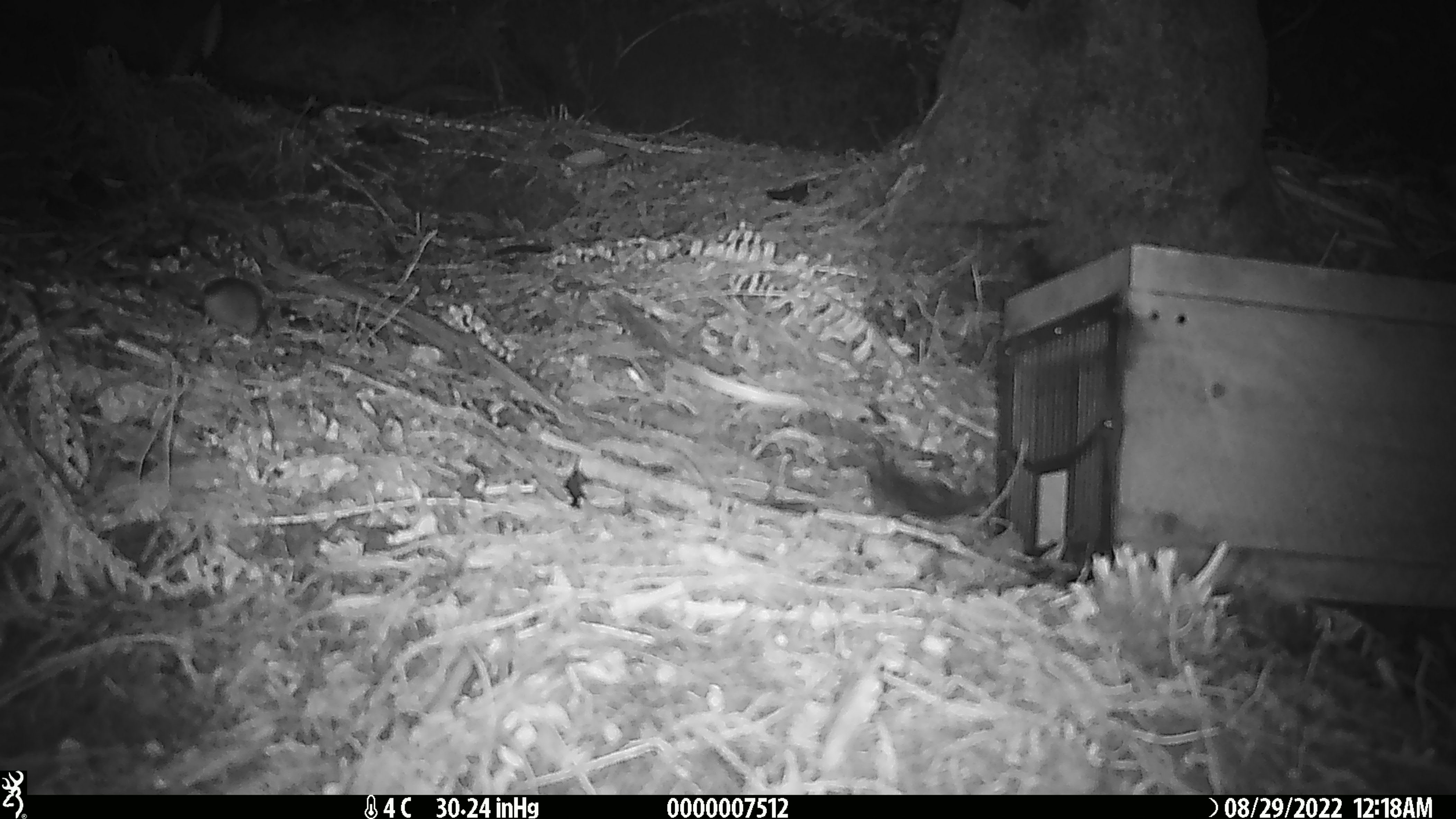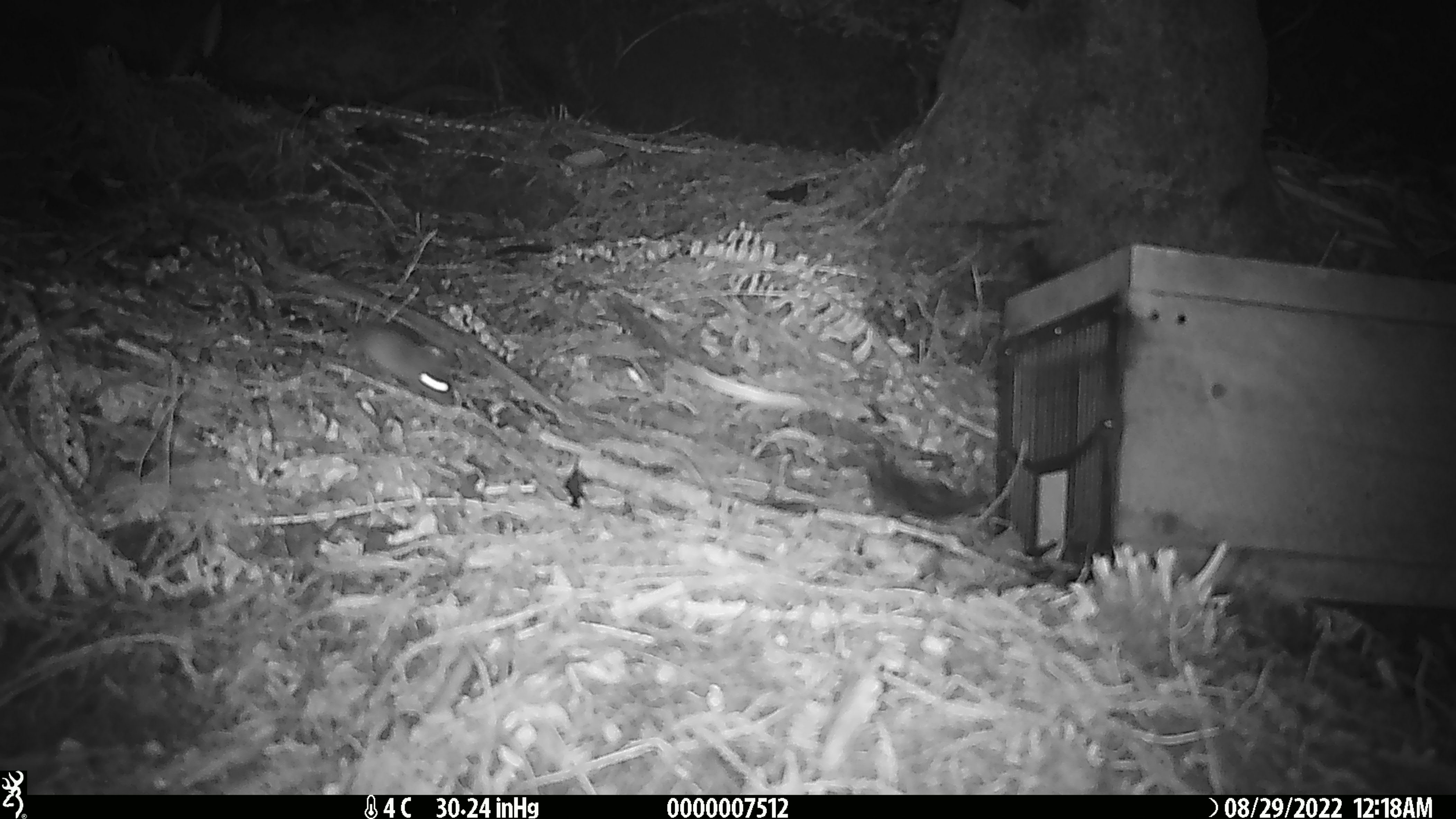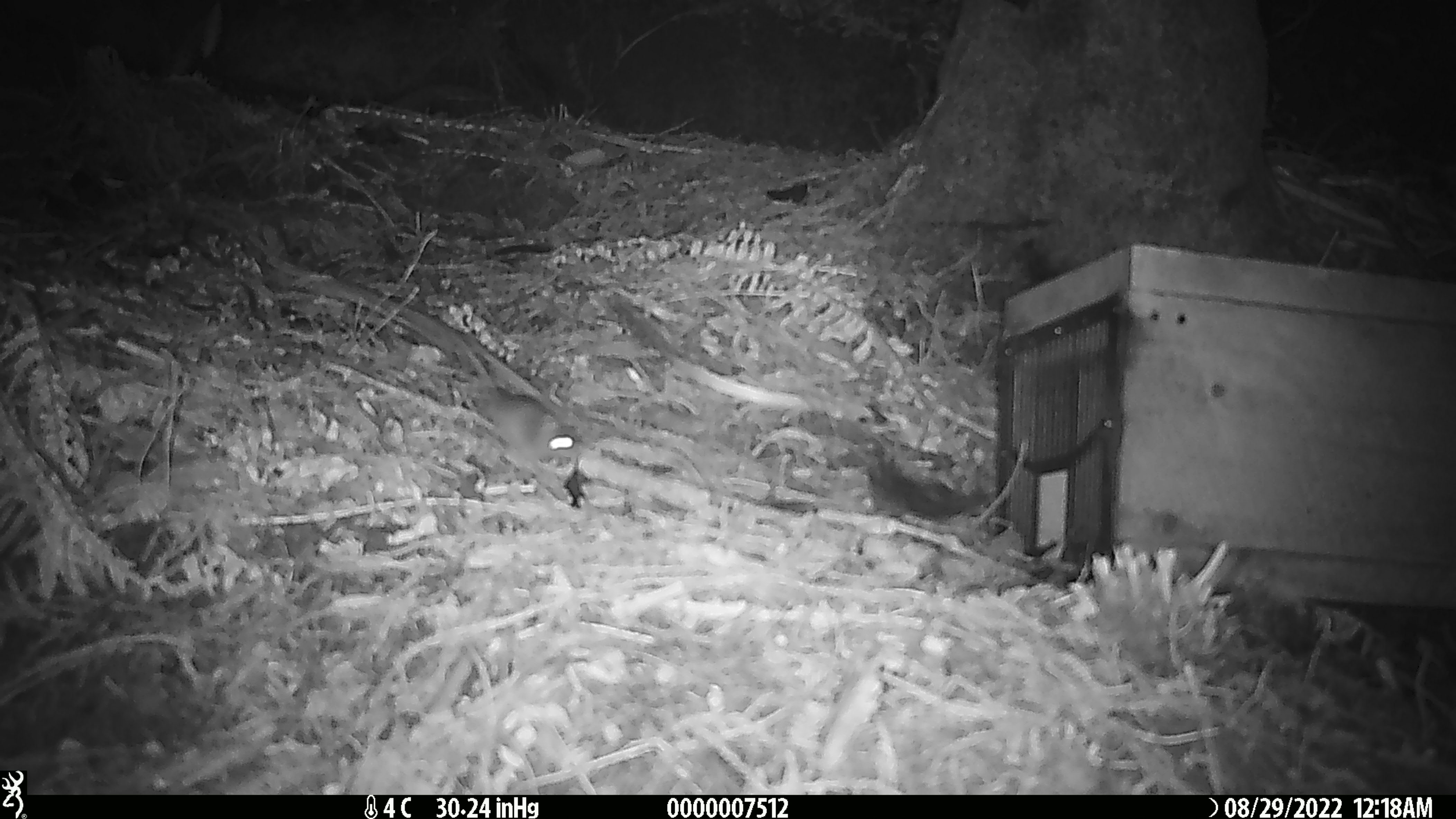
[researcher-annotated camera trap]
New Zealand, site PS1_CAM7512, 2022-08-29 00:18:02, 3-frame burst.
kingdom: Animalia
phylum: Chordata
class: Mammalia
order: Rodentia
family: Muridae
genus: Mus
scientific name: Mus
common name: mouse